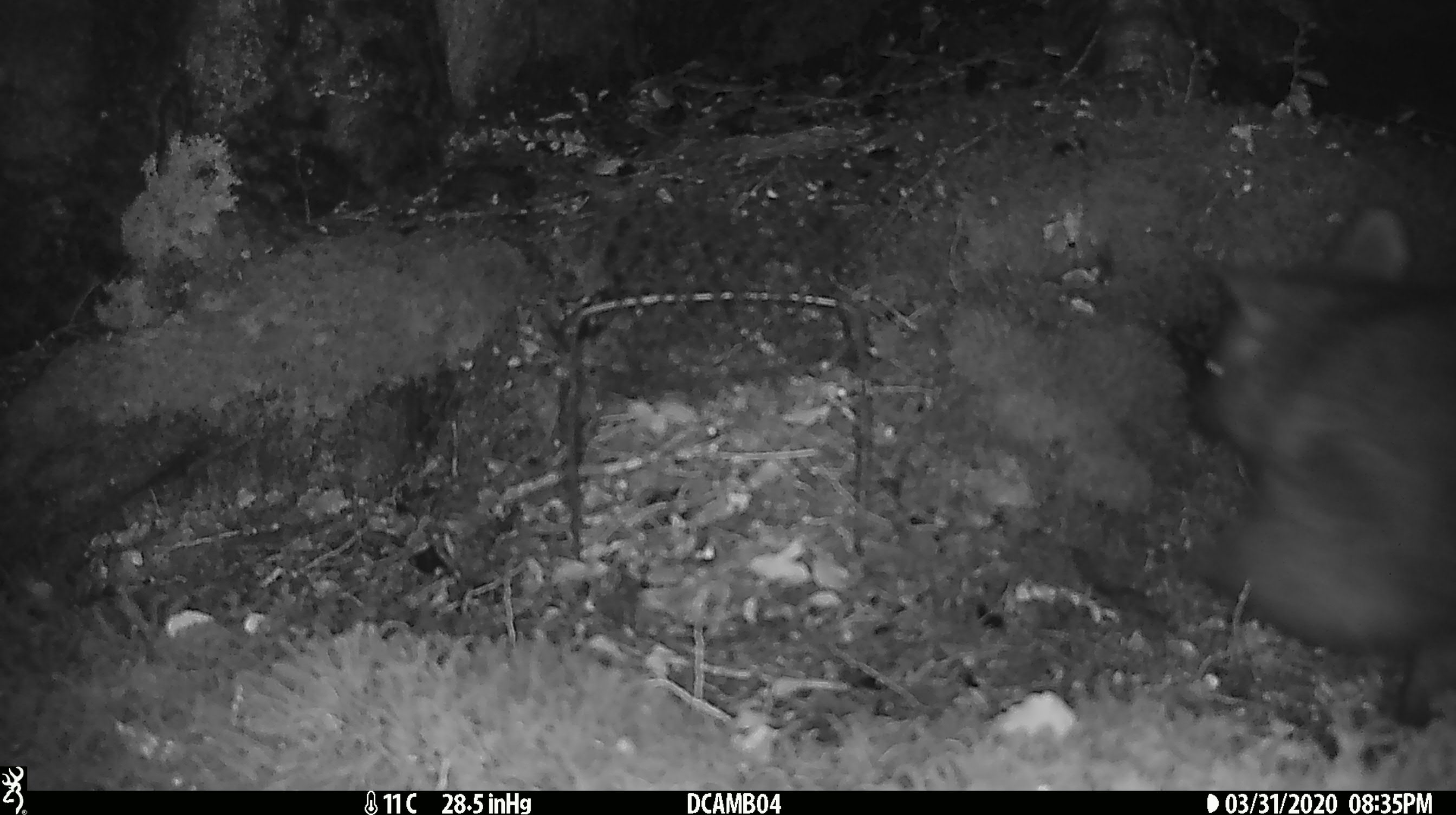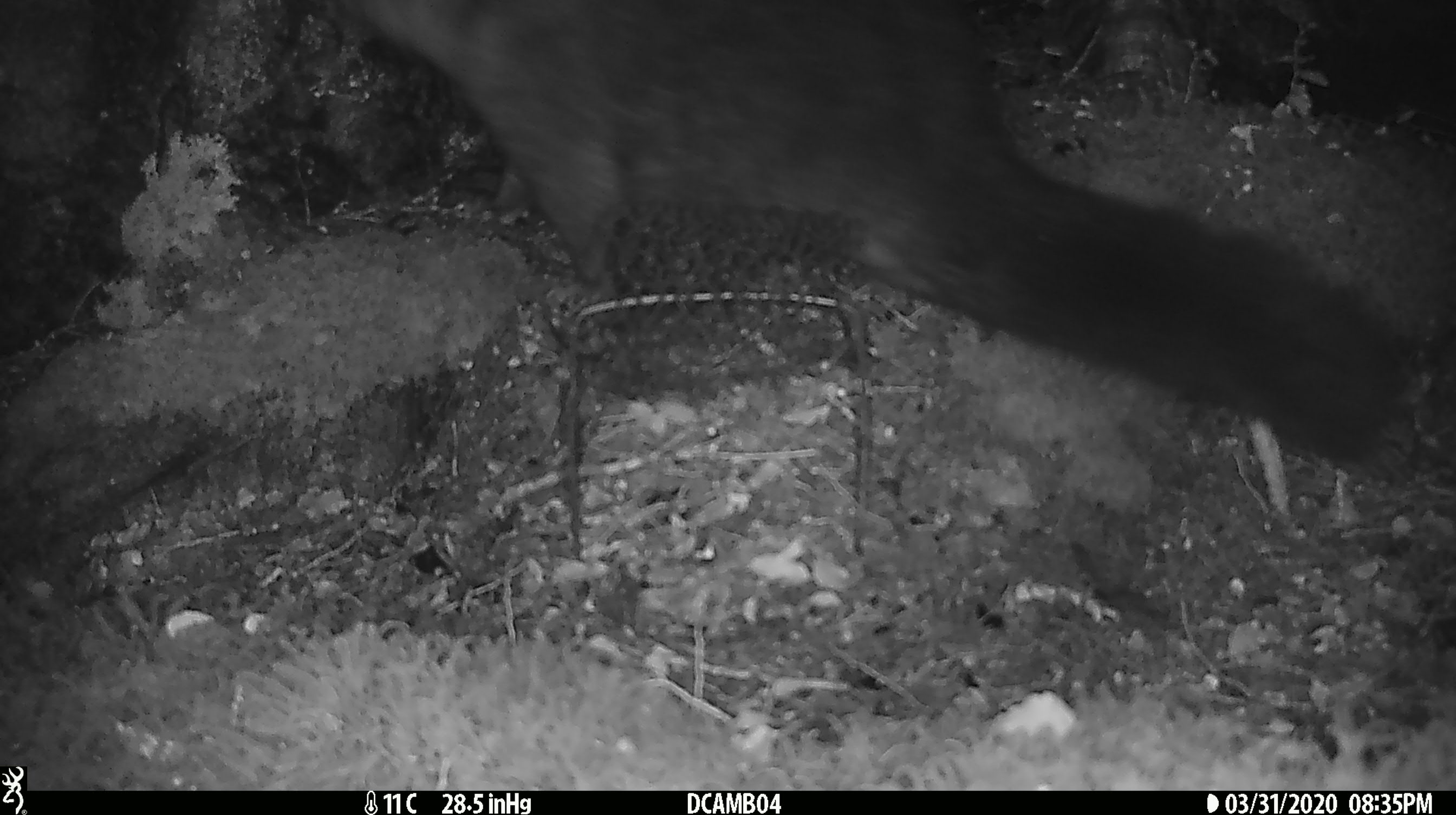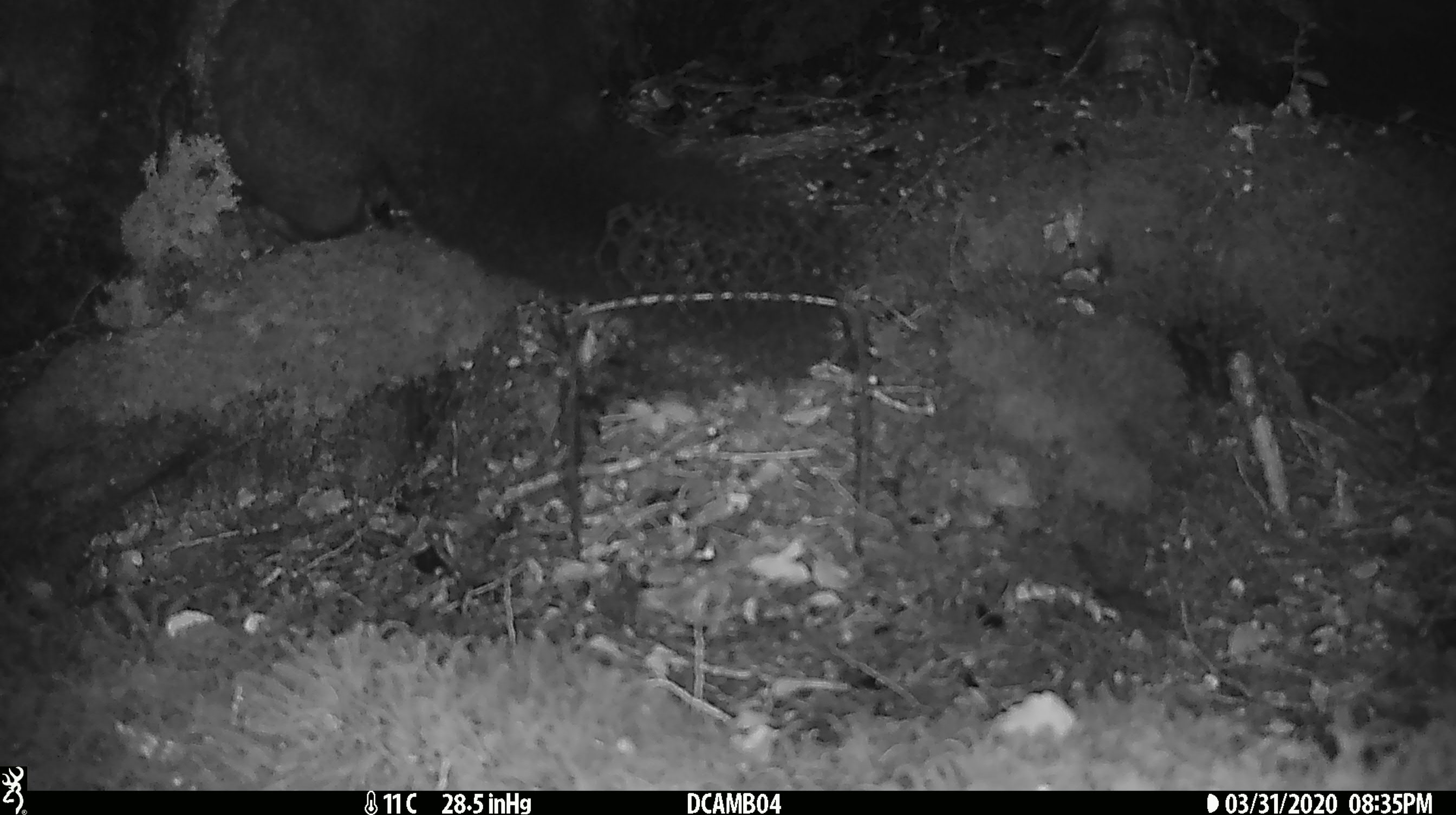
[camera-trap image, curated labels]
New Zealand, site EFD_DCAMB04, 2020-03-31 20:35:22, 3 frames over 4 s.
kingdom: Animalia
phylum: Chordata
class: Mammalia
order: Diprotodontia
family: Phalangeridae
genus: Trichosurus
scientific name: Trichosurus vulpecula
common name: common brushtail possum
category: possum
Possum (common brushtail possum) (Trichosurus vulpecula).